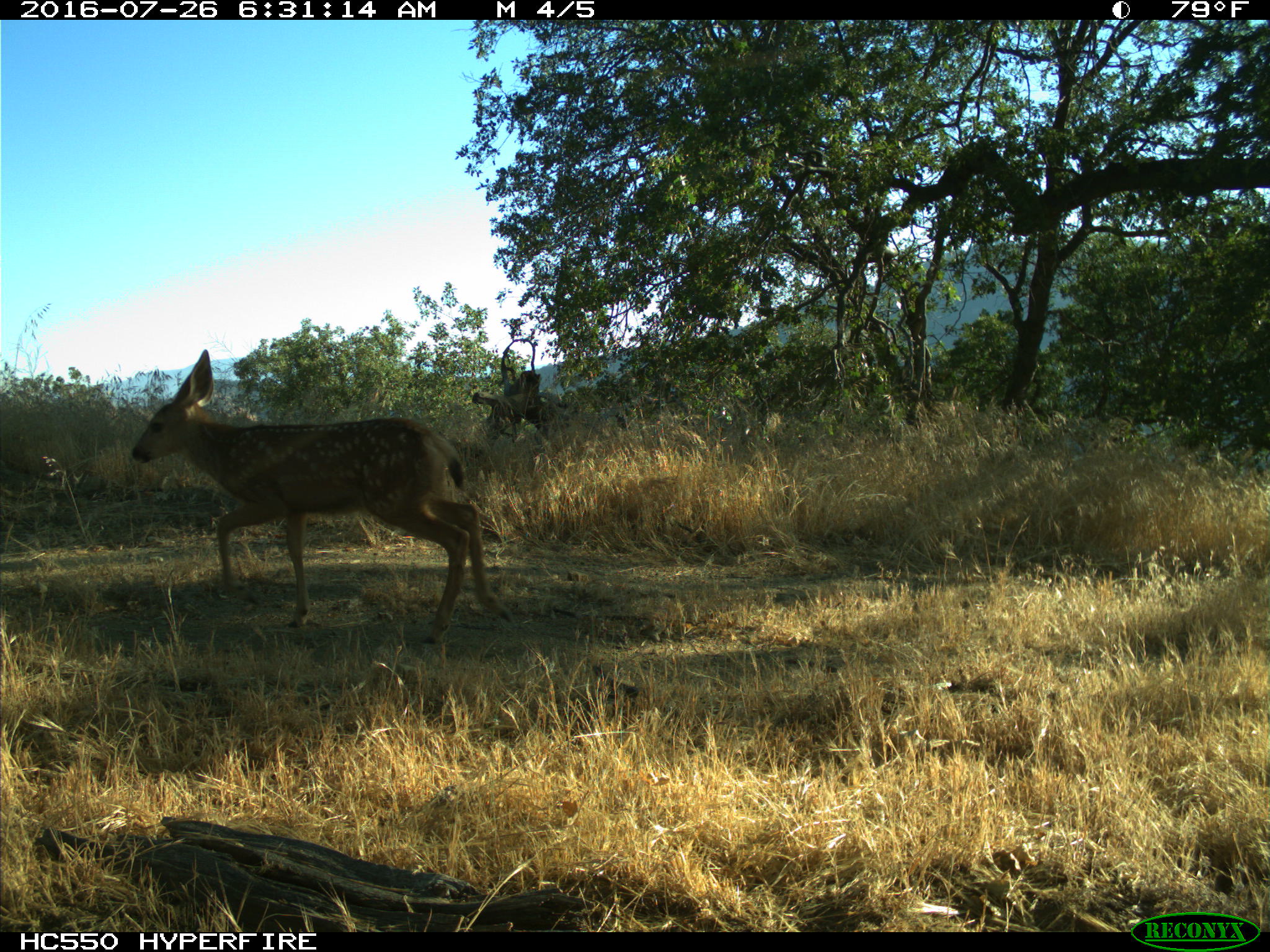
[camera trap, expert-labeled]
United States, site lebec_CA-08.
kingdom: Animalia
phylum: Chordata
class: Mammalia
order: Artiodactyla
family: Cervidae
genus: Odocoileus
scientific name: Odocoileus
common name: deer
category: unidentified deer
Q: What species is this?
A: Unidentified deer (deer) (Odocoileus).